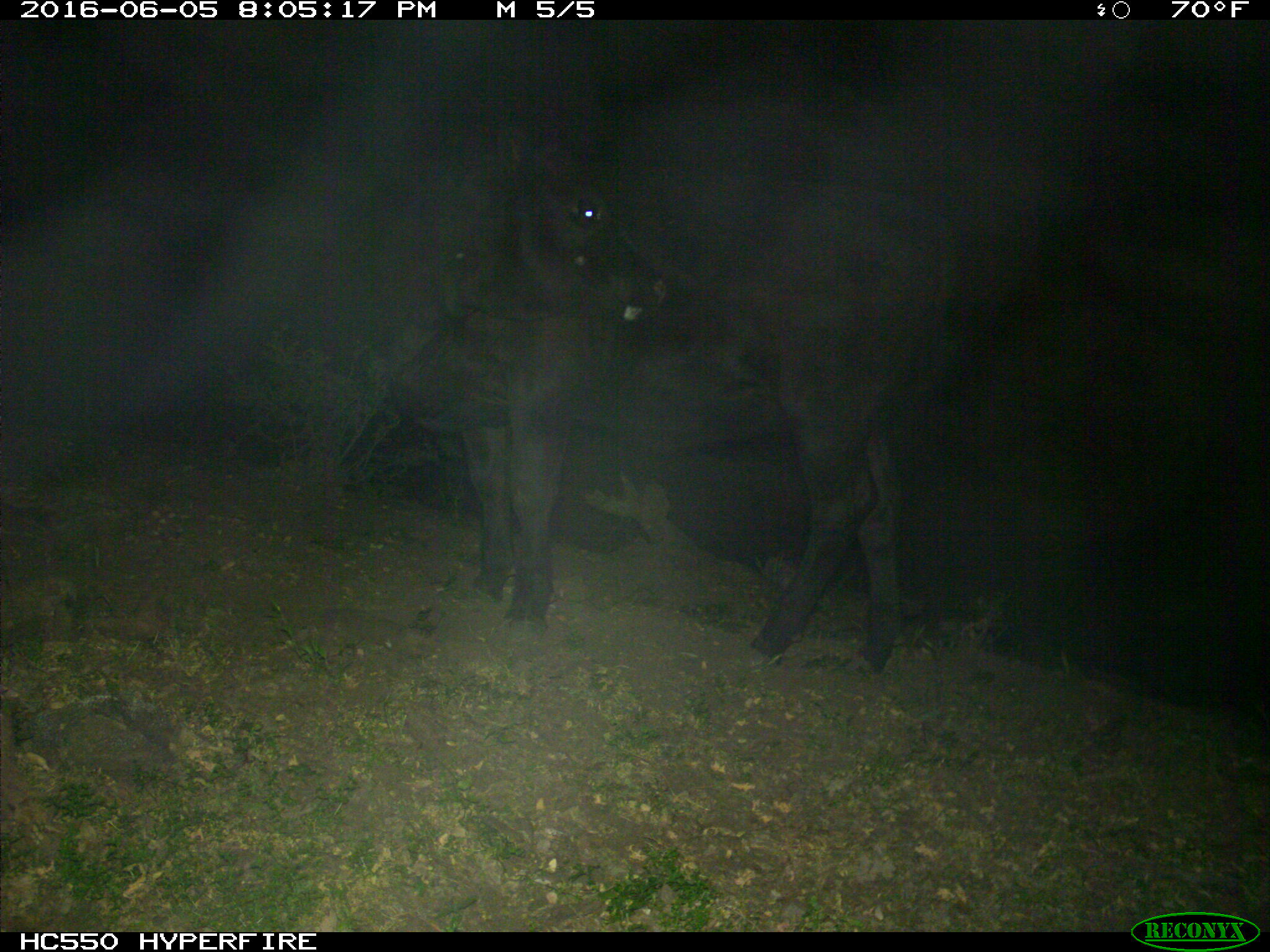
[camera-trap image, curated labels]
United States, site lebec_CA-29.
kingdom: Animalia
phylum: Chordata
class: Mammalia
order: Artiodactyla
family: Bovidae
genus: Bos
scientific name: Bos taurus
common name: domestic cow